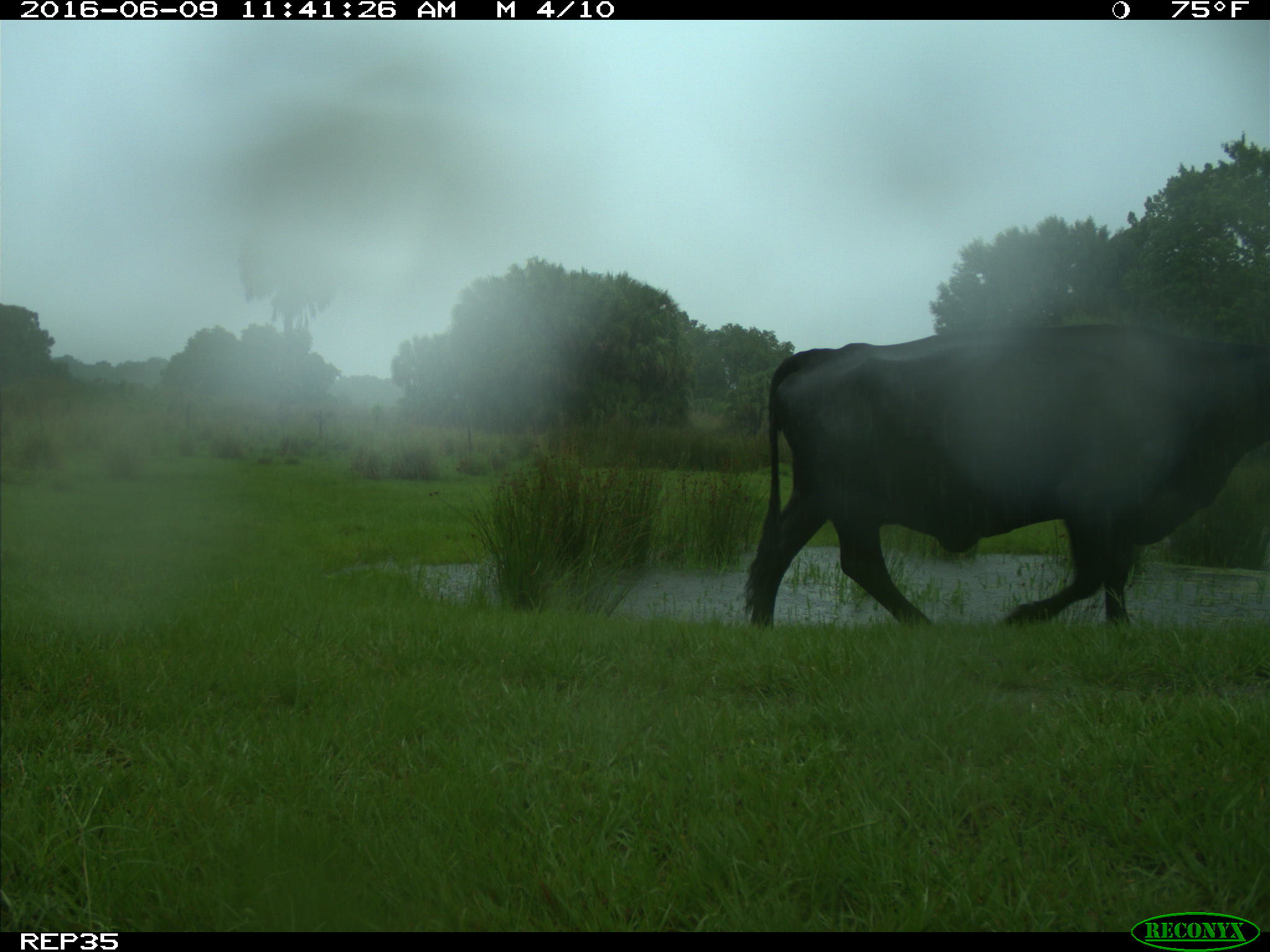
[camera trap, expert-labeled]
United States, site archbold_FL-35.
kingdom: Animalia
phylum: Chordata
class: Mammalia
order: Artiodactyla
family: Bovidae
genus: Bos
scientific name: Bos taurus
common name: domestic cow